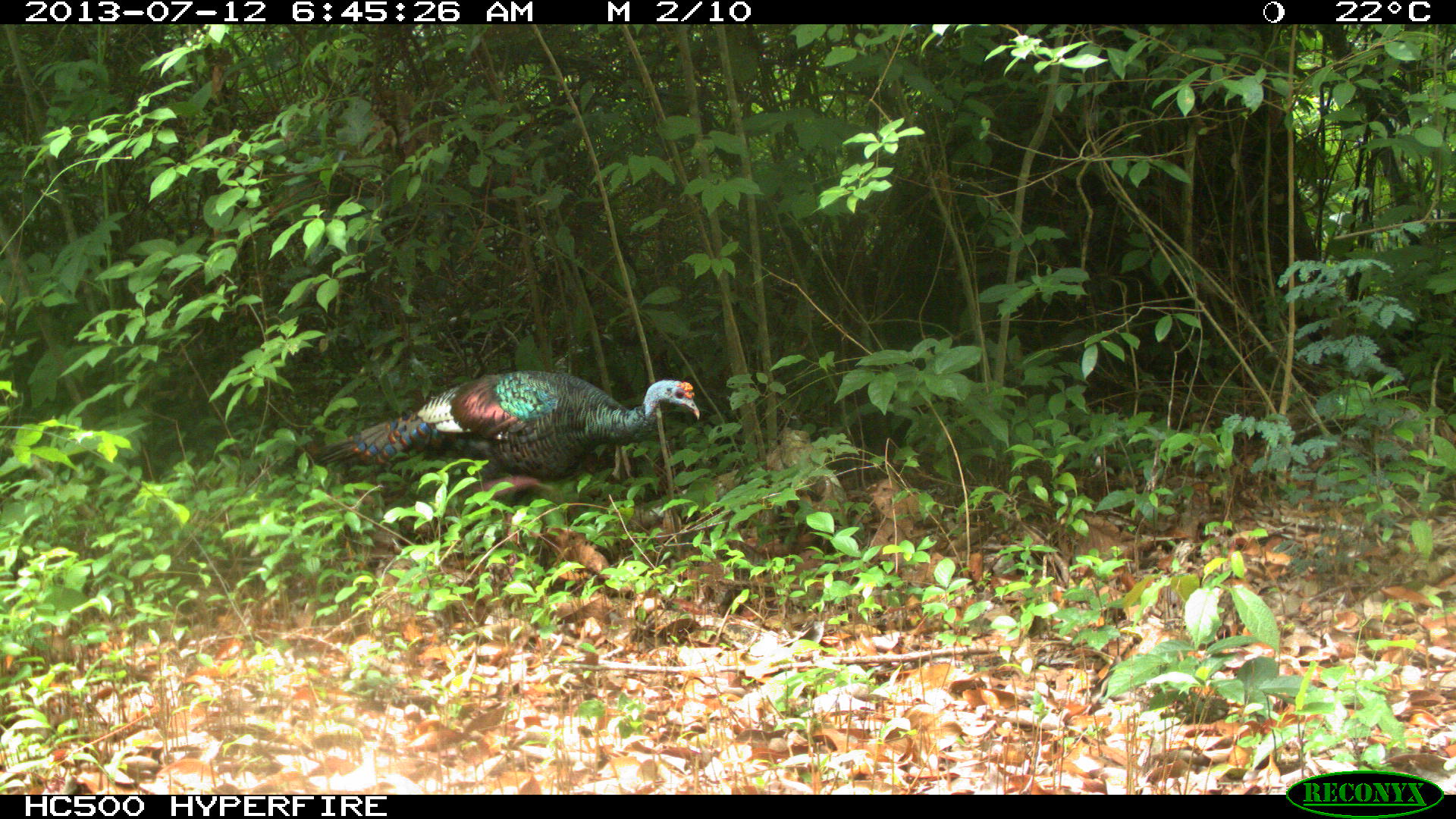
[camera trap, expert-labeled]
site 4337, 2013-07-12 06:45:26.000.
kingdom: Animalia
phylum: Chordata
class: Aves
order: Galliformes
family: Phasianidae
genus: Meleagris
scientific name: Meleagris ocellata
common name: ocellated turkey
Meleagris ocellata (ocellated turkey), count 1, sex female.